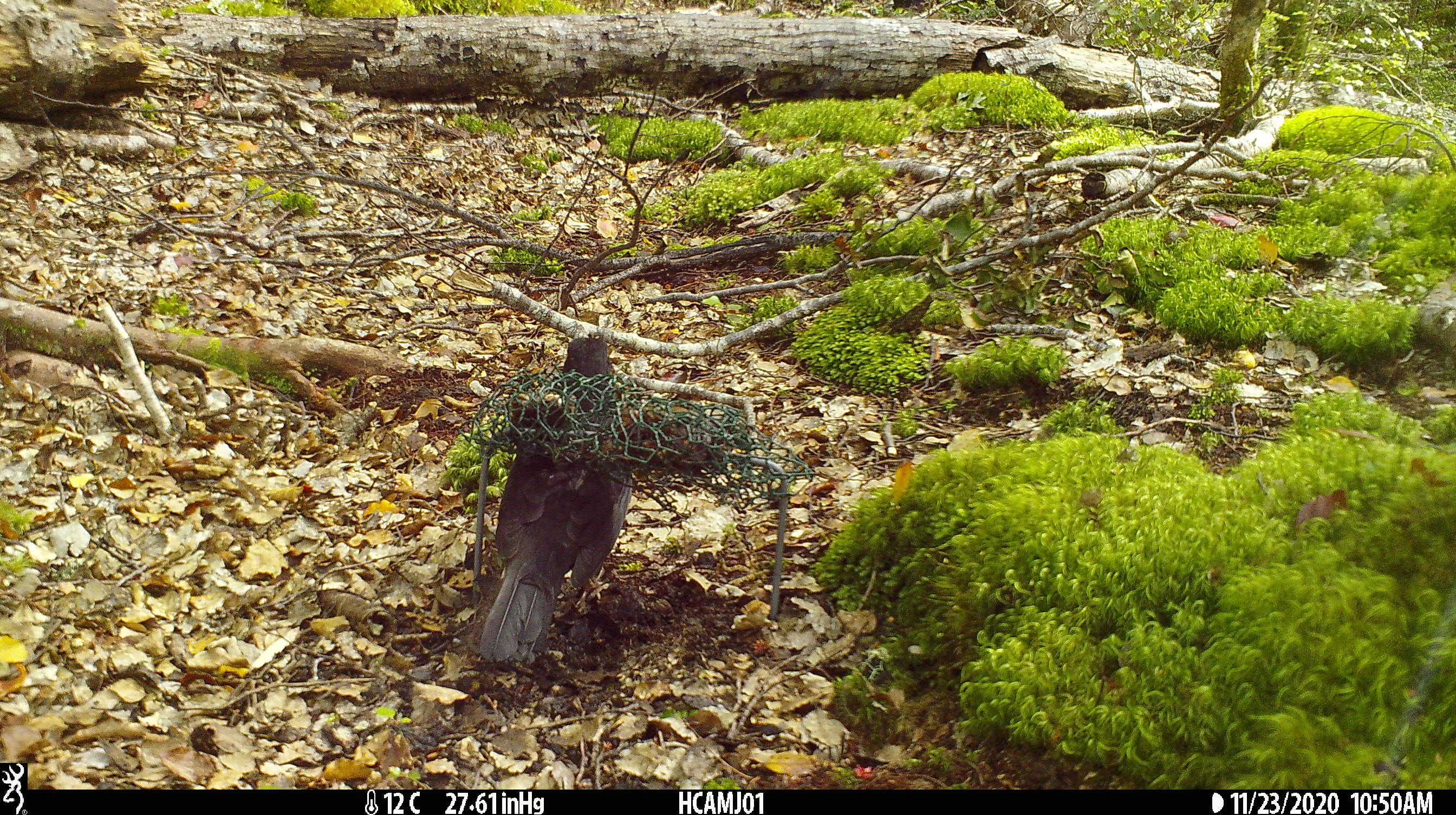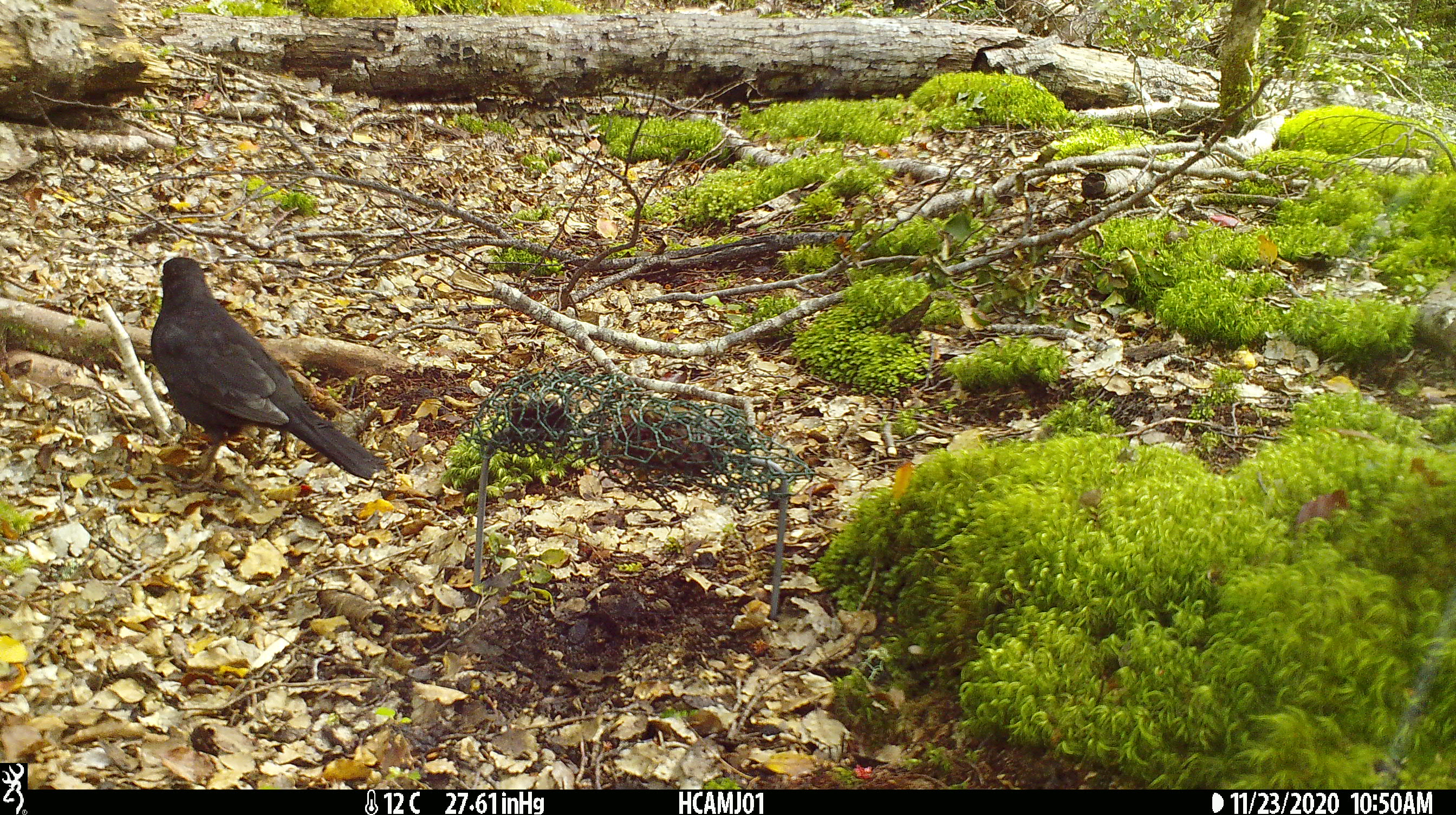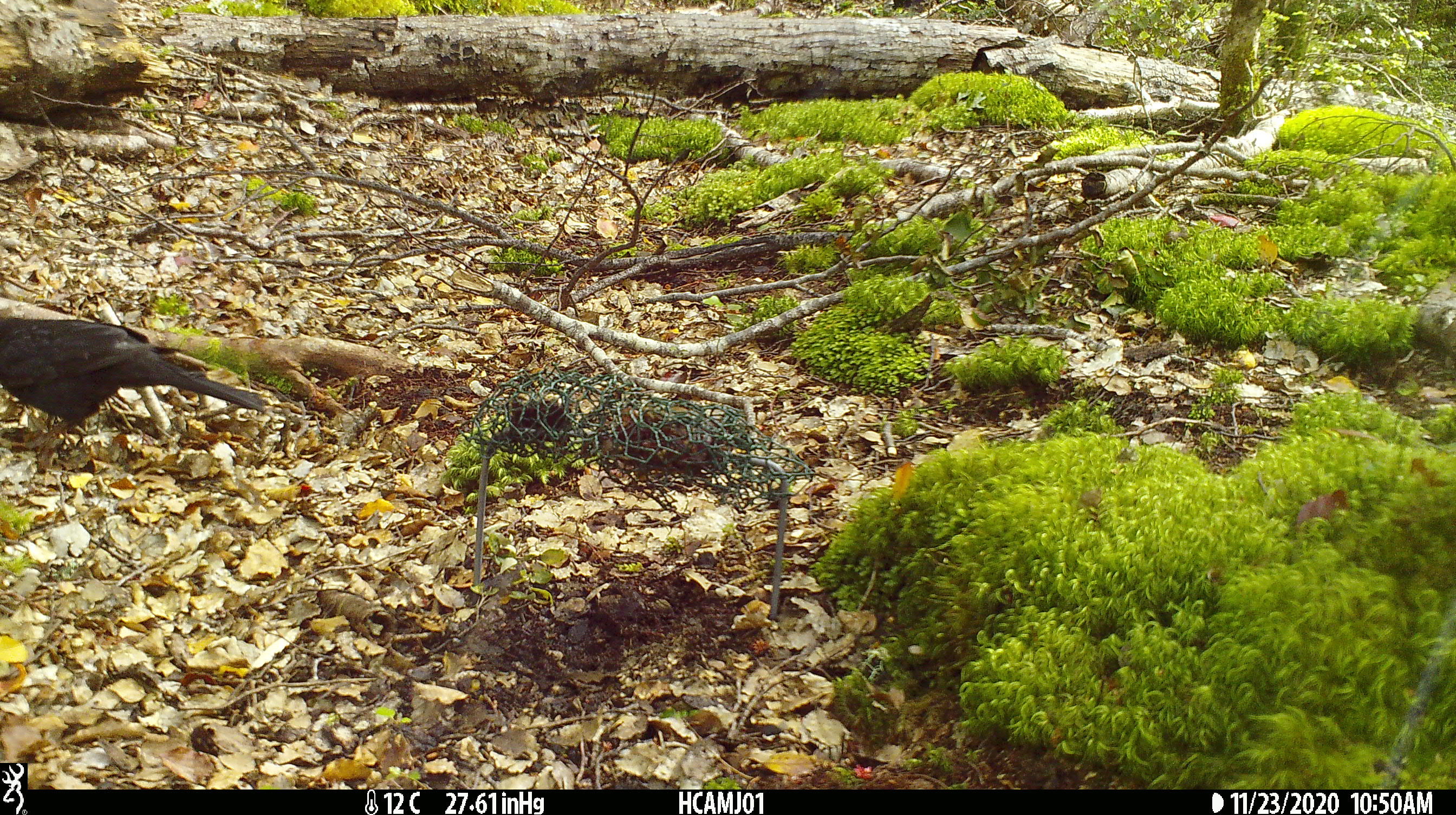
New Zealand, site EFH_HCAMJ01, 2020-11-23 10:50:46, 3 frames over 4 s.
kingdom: Animalia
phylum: Chordata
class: Aves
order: Passeriformes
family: Turdidae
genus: Turdus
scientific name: Turdus merula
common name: eurasian blackbird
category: blackbird